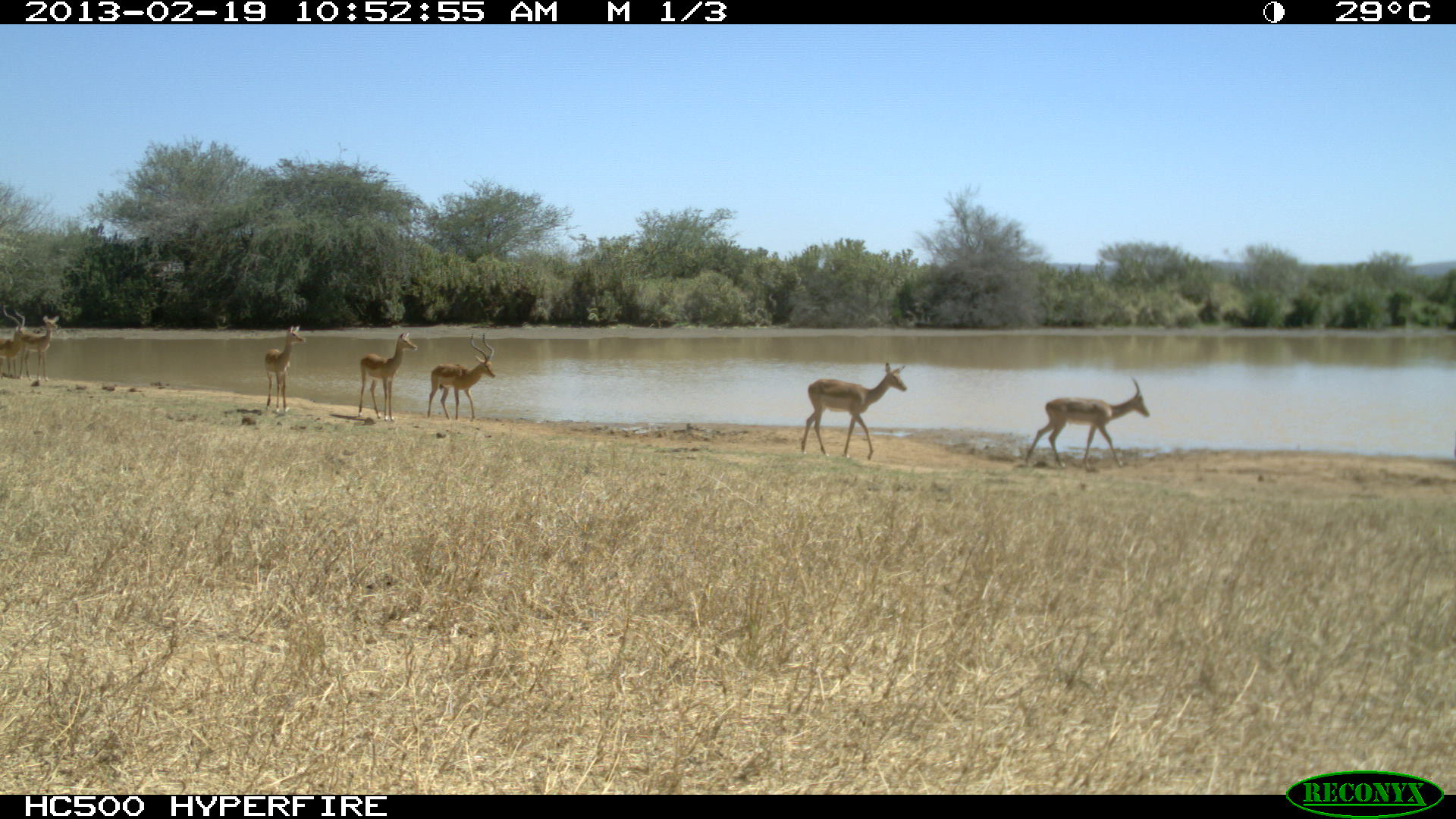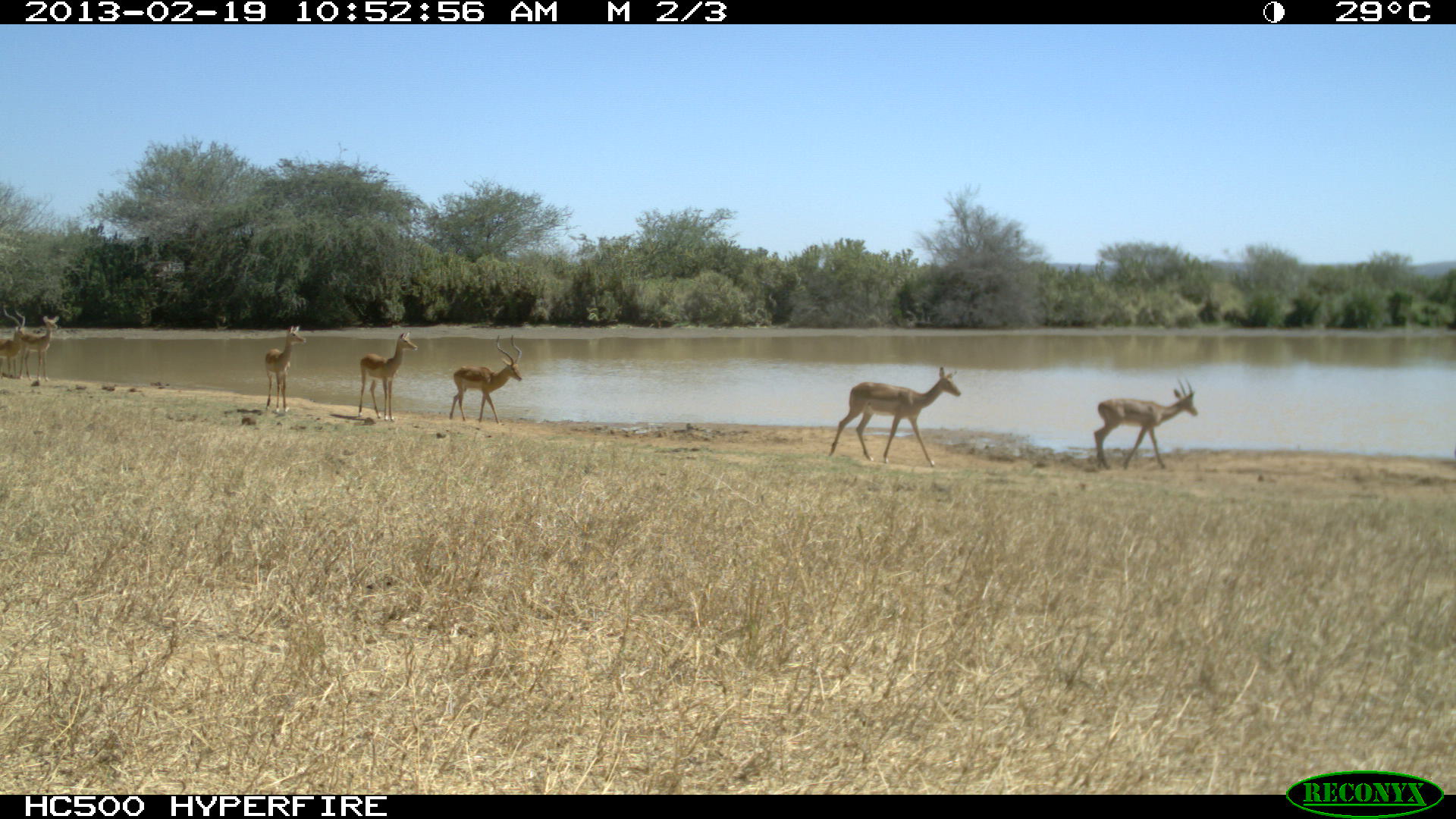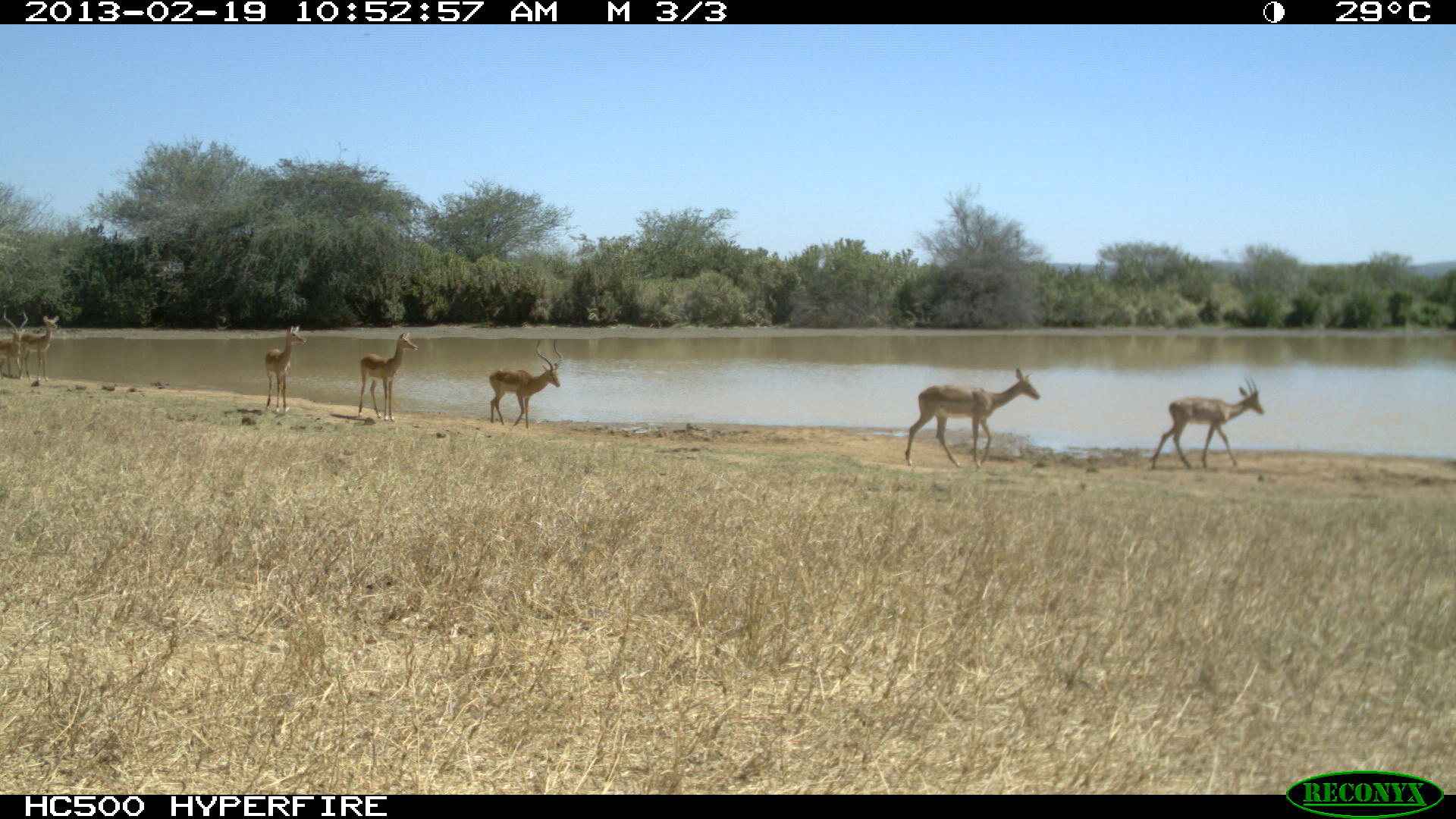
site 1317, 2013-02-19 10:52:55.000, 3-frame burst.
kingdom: Animalia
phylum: Chordata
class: Mammalia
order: Artiodactyla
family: Bovidae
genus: Aepyceros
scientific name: Aepyceros melampus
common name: impala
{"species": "Aepyceros melampus (impala)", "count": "6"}